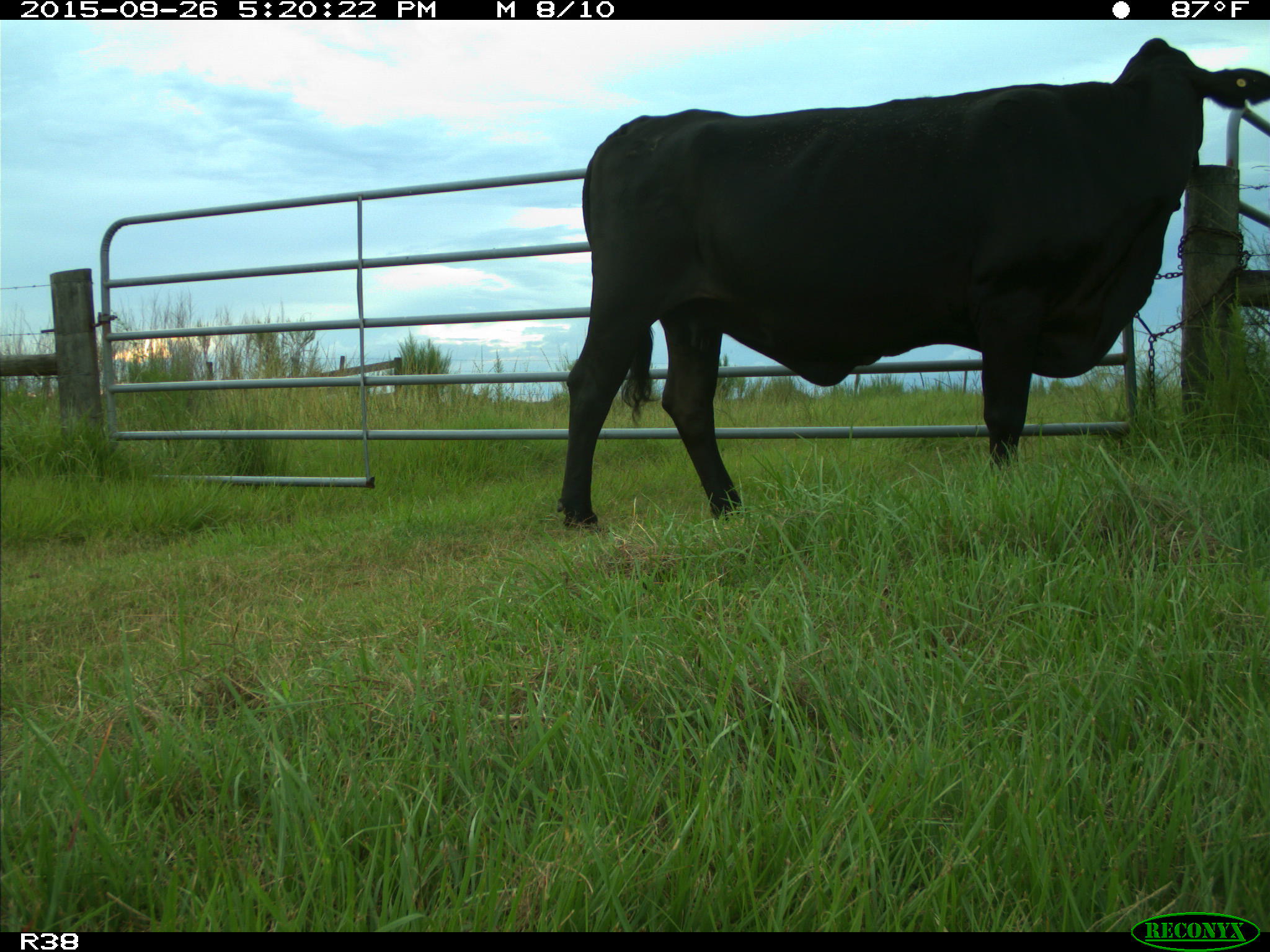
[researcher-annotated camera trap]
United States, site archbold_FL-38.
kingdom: Animalia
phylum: Chordata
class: Mammalia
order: Artiodactyla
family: Bovidae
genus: Bos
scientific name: Bos taurus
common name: domestic cow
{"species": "Bos taurus (domestic cow)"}